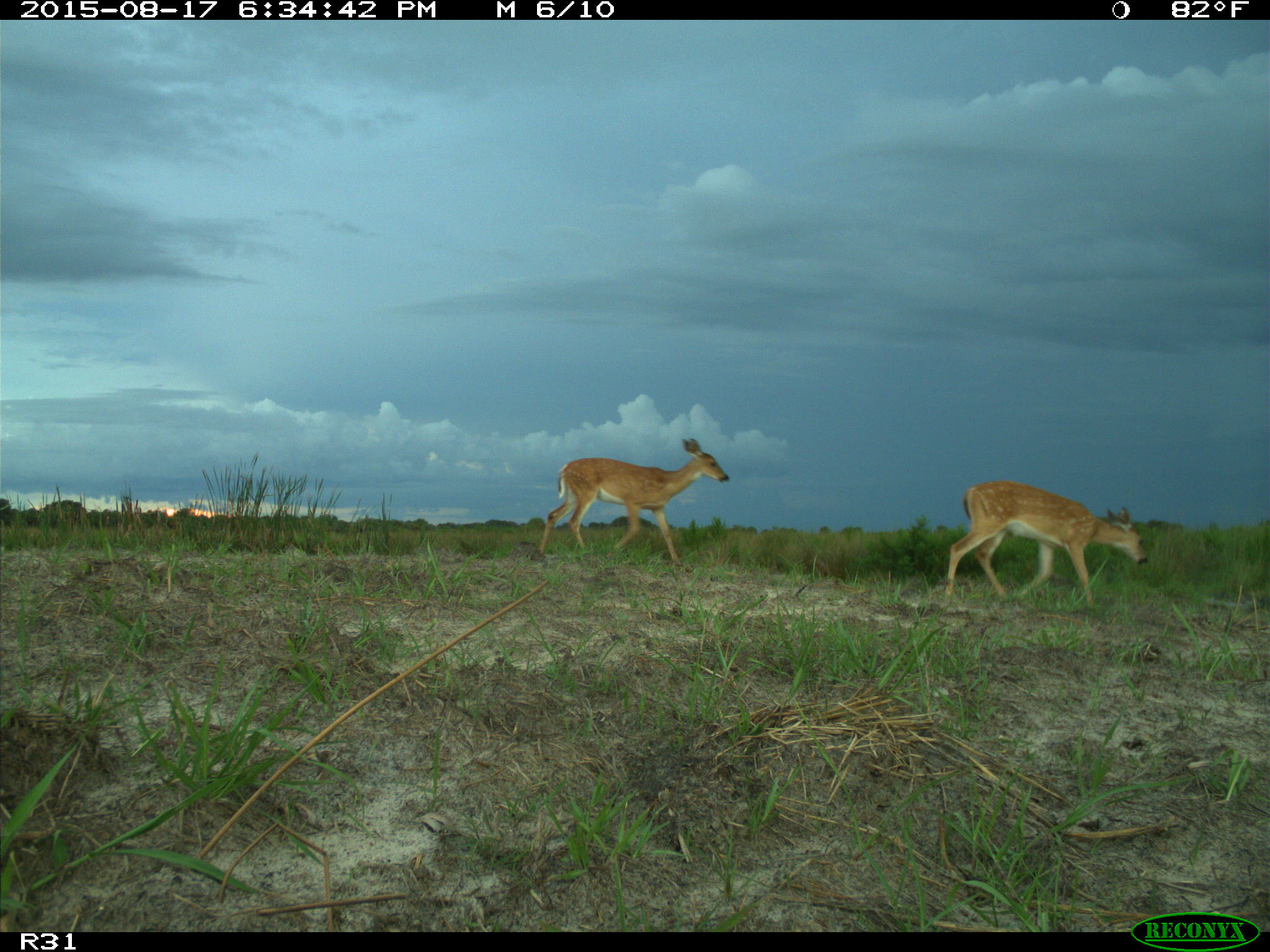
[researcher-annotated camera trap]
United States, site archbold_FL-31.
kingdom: Animalia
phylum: Chordata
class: Mammalia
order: Artiodactyla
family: Cervidae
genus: Odocoileus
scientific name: Odocoileus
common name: deer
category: unidentified deer